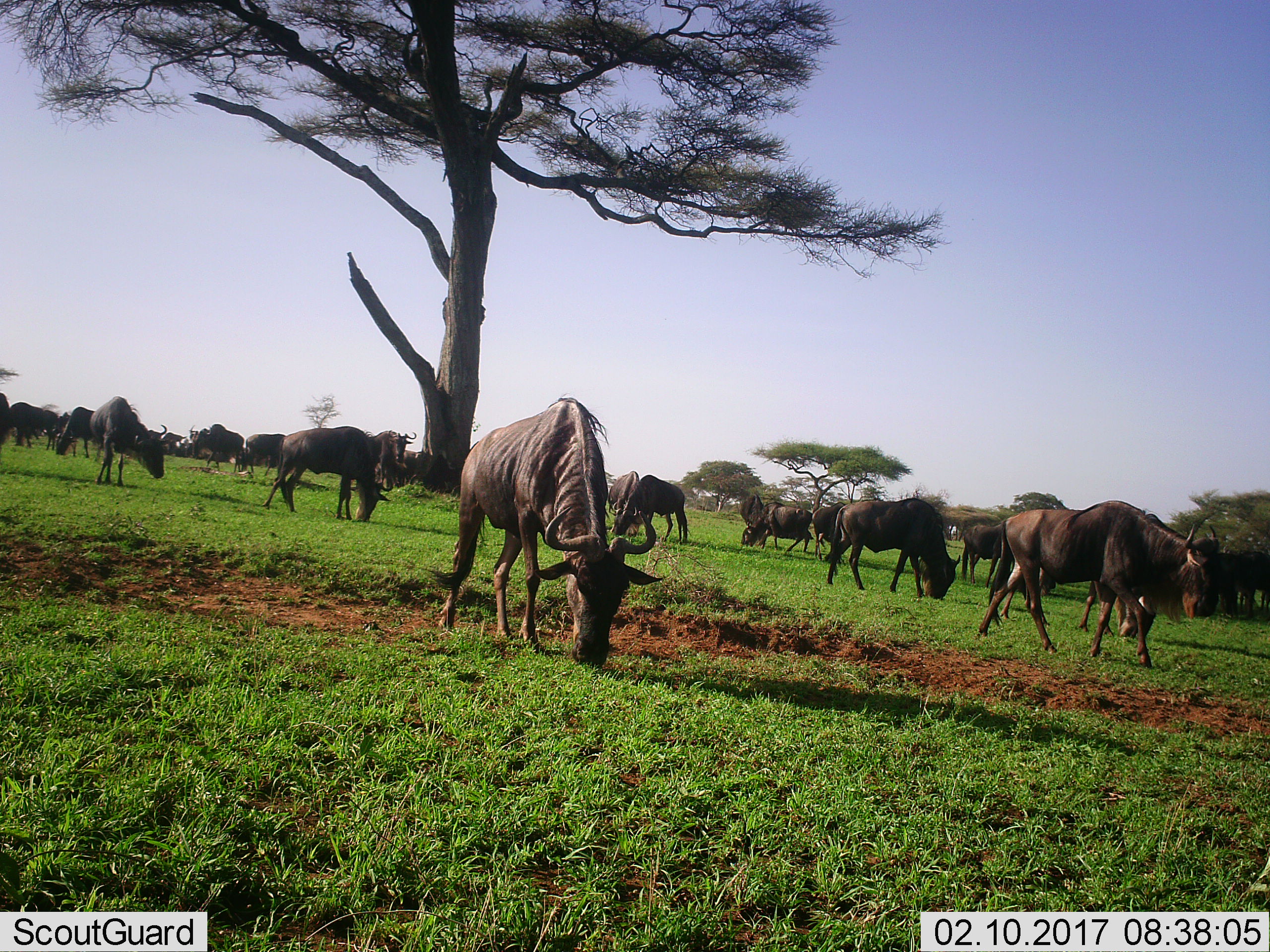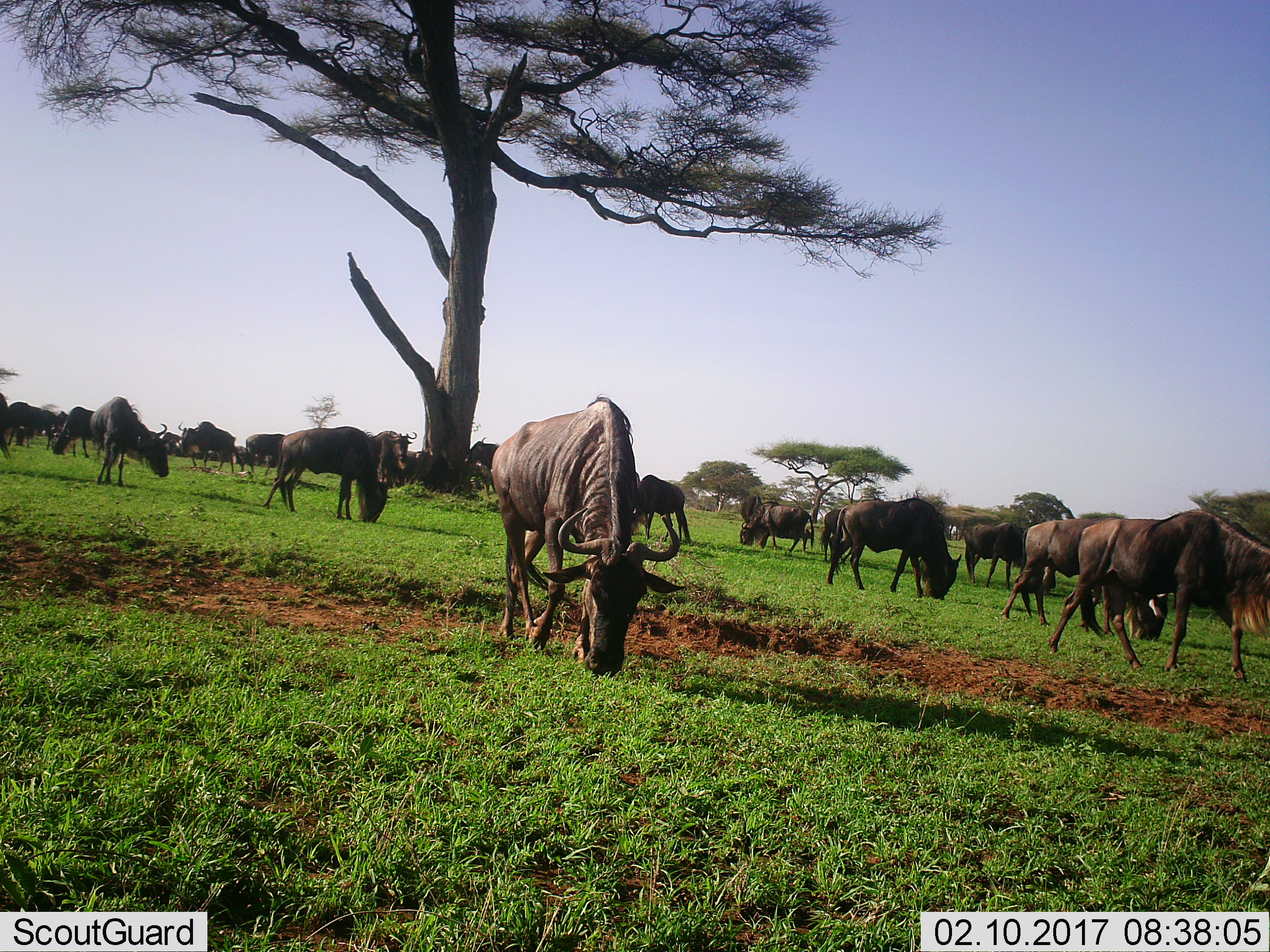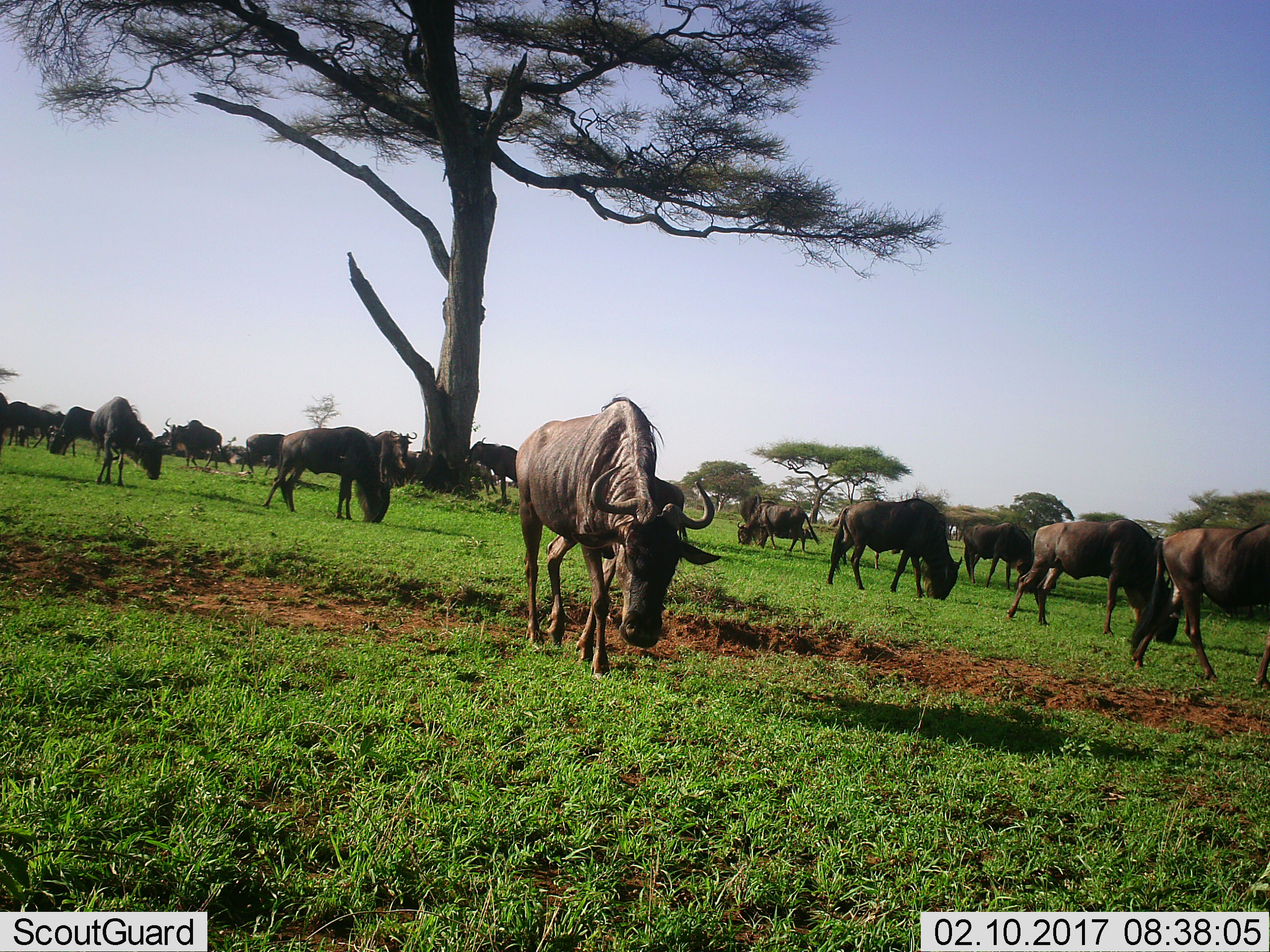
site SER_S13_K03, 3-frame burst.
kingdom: Animalia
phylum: Chordata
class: Mammalia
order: Artiodactyla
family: Bovidae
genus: Connochaetes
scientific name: Connochaetes taurinus taurinus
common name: blue wildebeest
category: wildebeestblue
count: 11-50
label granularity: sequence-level